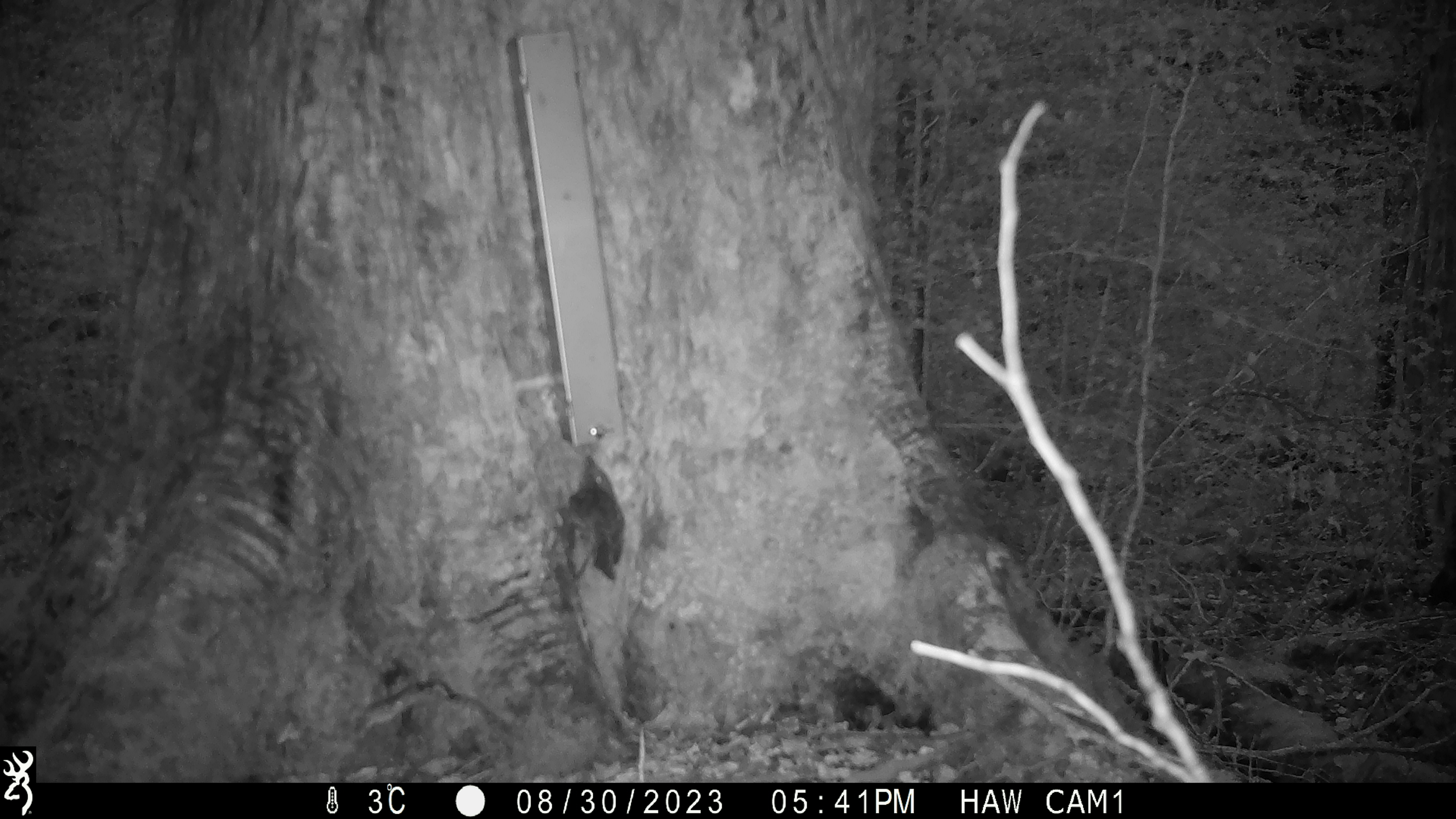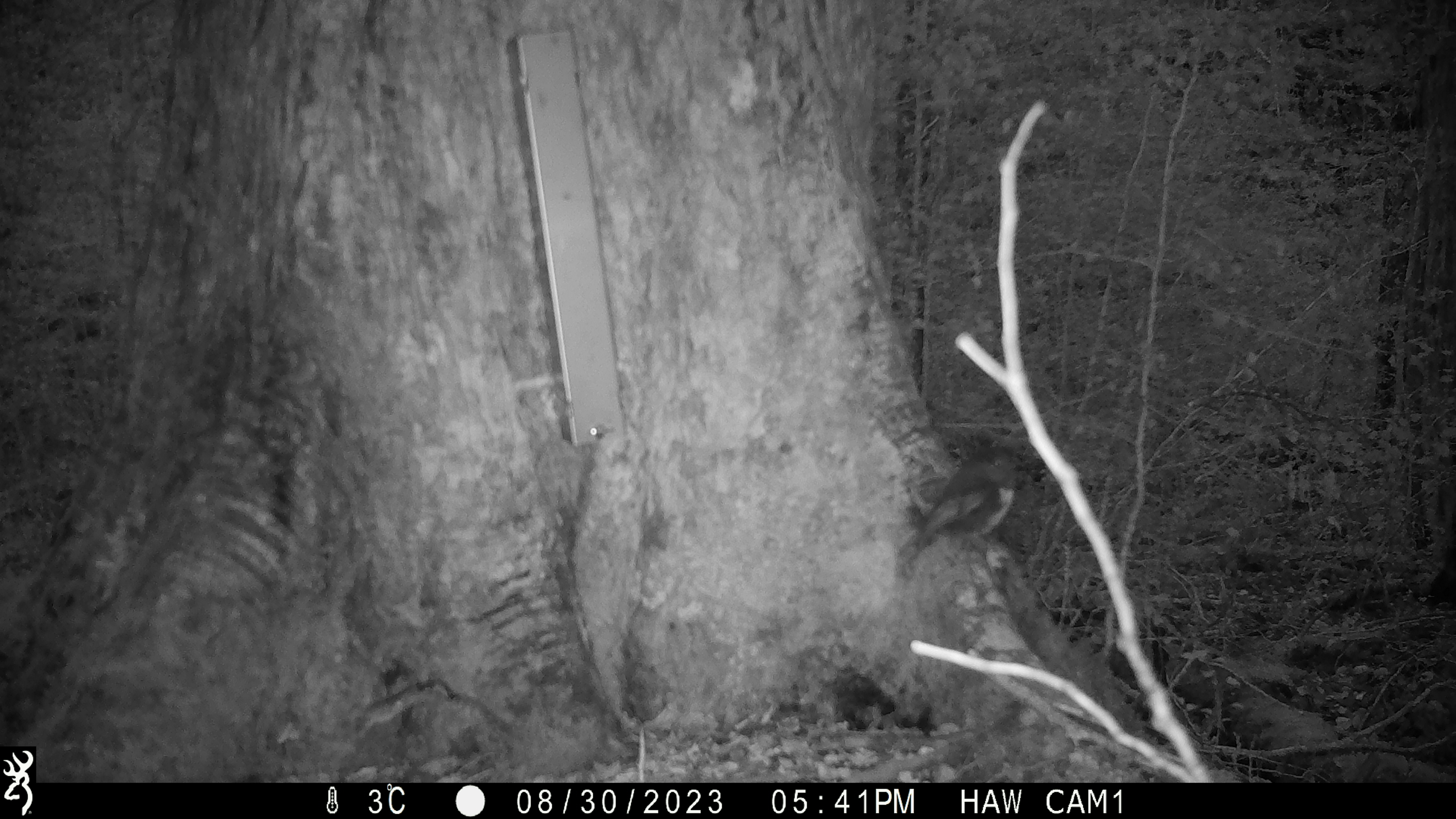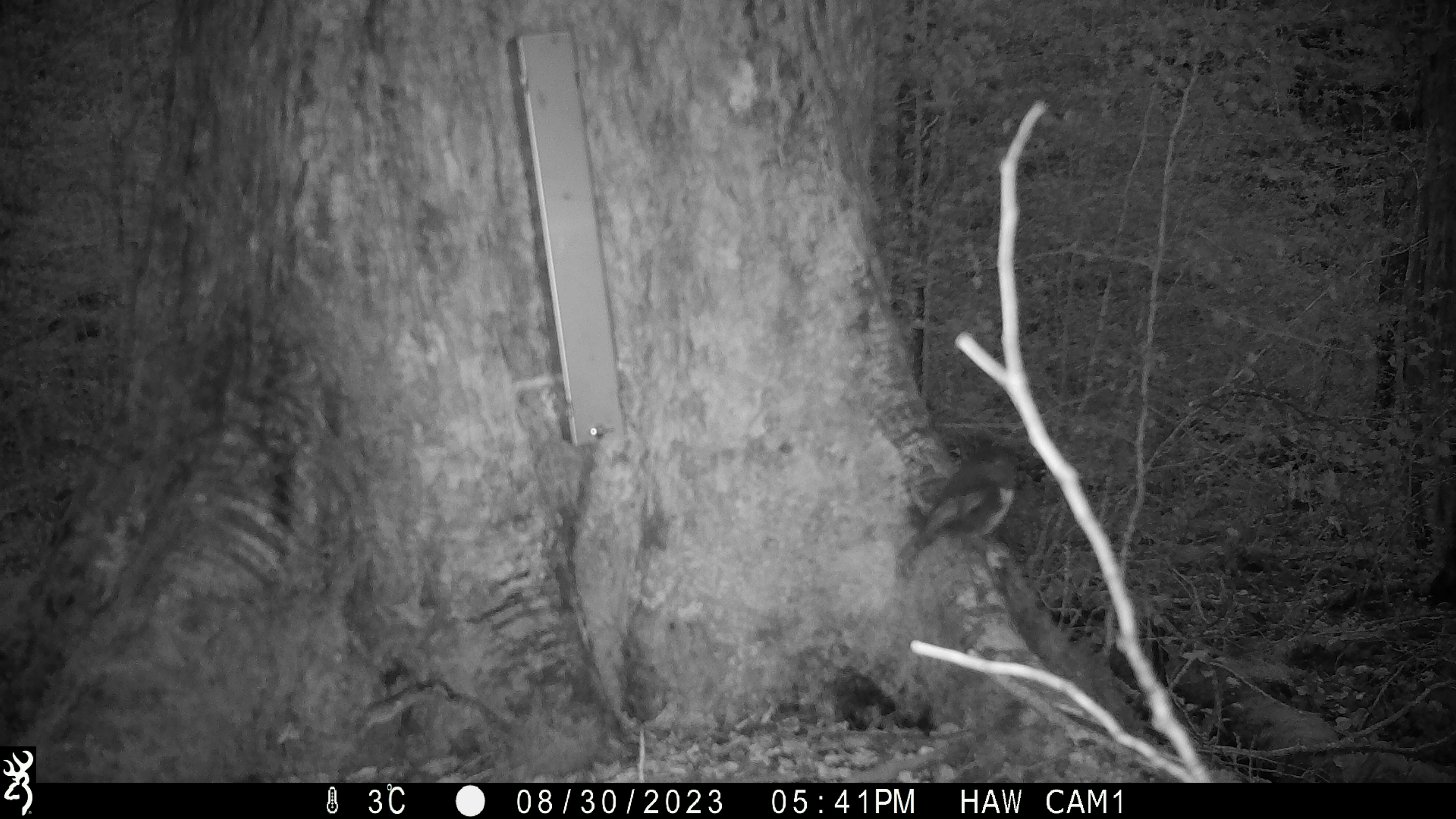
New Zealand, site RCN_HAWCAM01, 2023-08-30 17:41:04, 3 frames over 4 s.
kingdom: Animalia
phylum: Chordata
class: Aves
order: Passeriformes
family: Petroicidae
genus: Petroica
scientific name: Petroica australis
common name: new zealand robin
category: robin